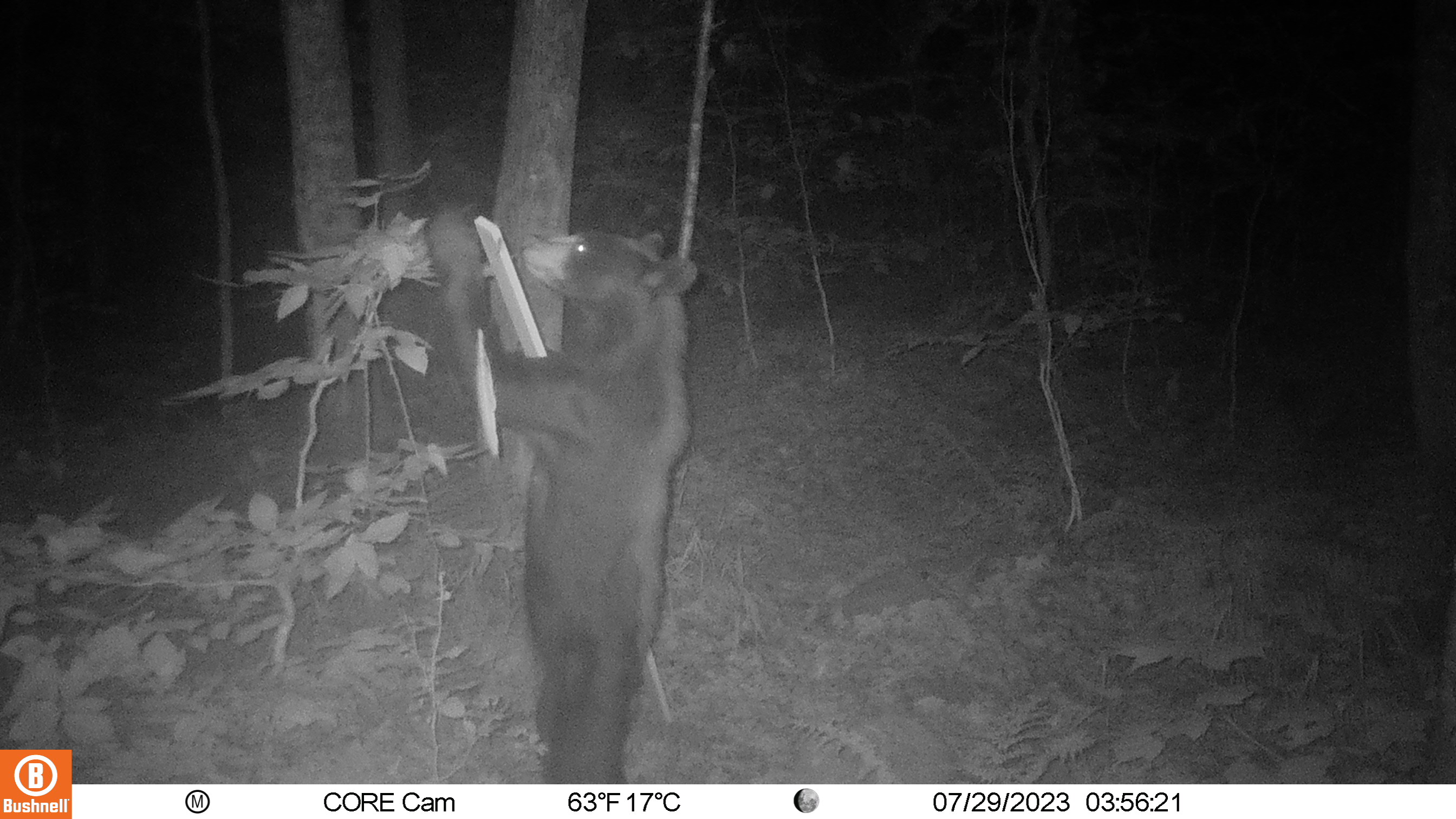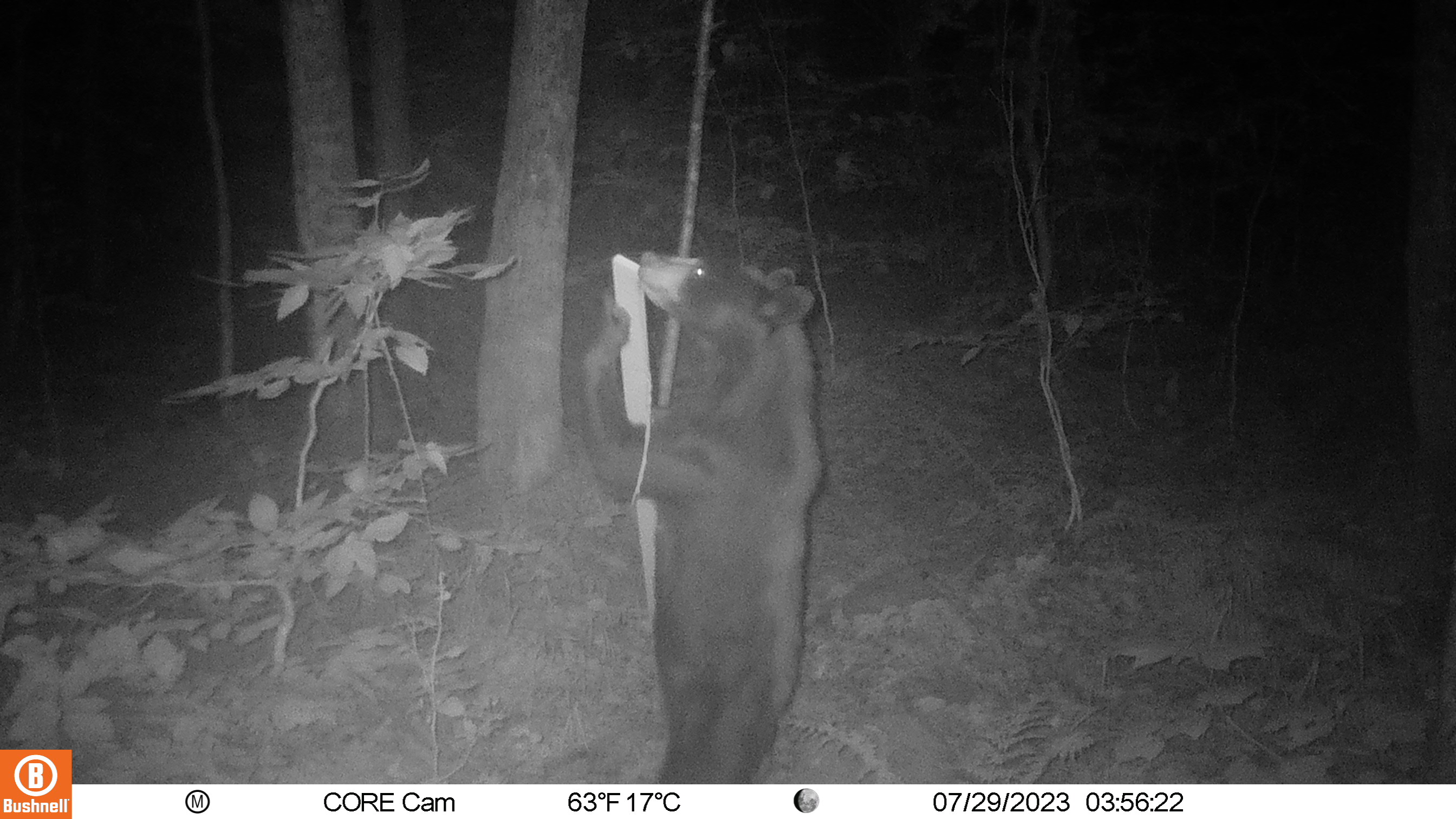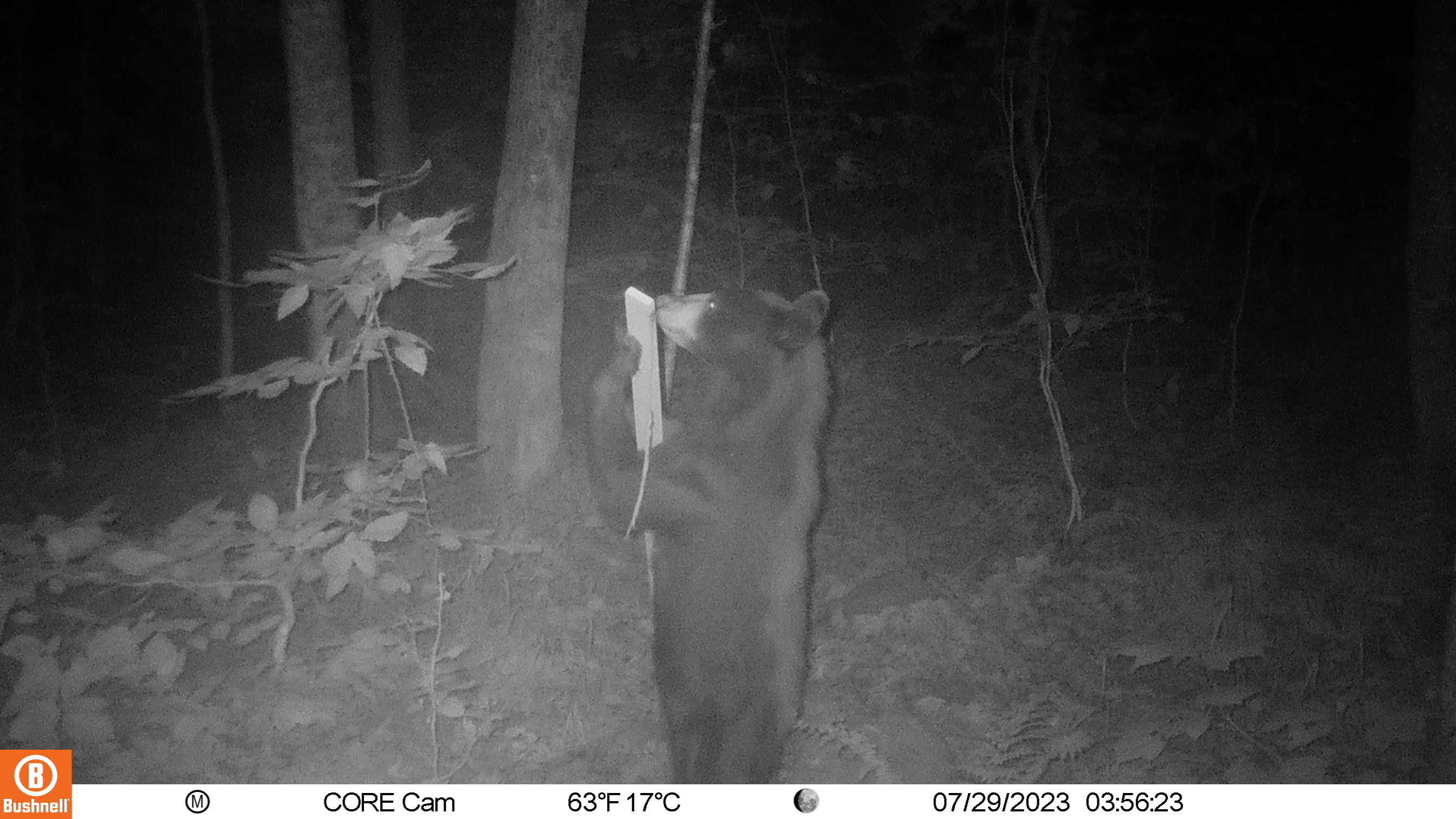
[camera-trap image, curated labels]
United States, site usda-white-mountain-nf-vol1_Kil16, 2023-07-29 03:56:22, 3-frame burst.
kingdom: Animalia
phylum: Chordata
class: Mammalia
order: Carnivora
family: Ursidae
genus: Ursus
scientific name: Ursus americanus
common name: black bear